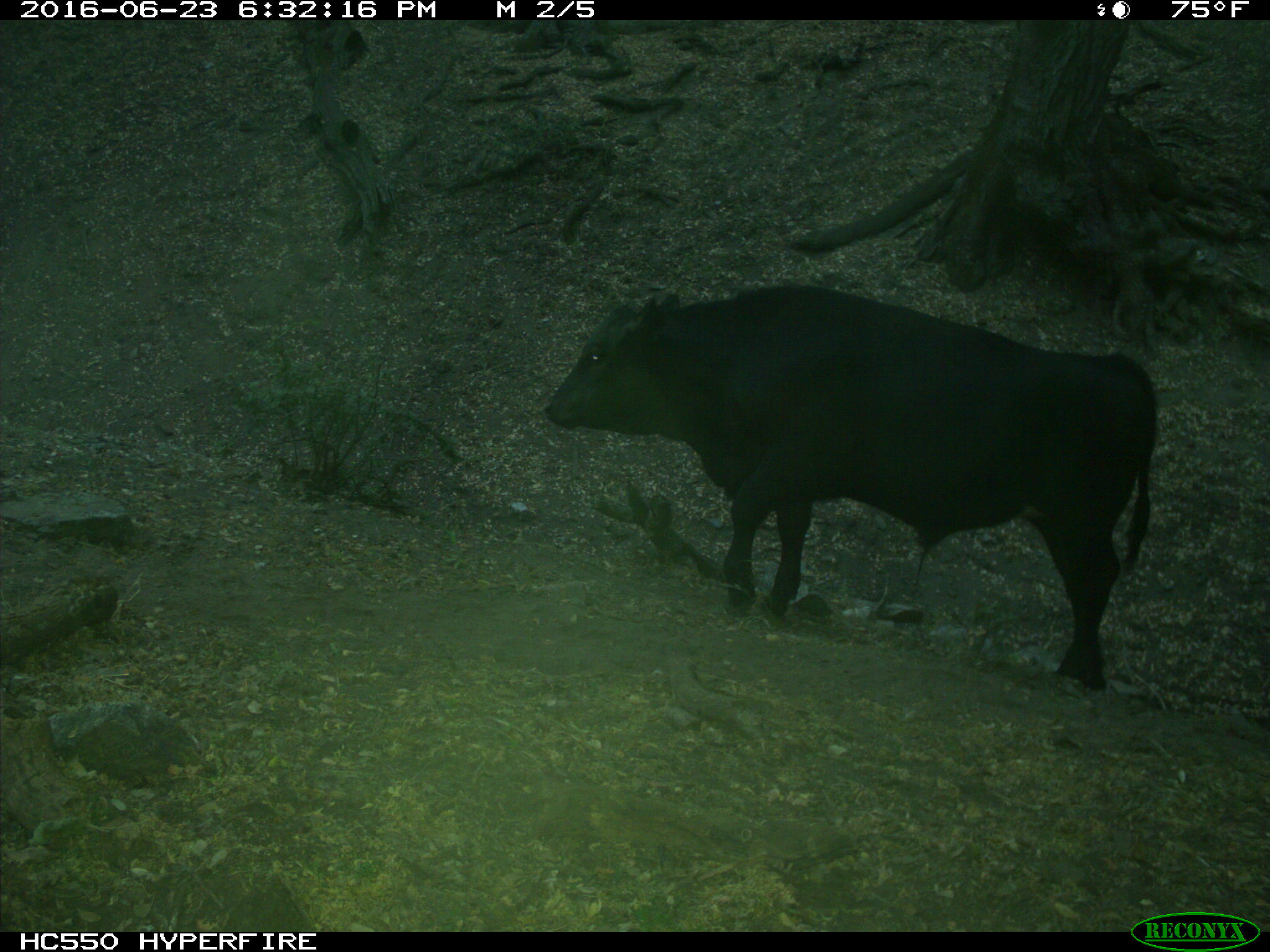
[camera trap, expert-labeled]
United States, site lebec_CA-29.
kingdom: Animalia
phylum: Chordata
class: Mammalia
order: Artiodactyla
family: Bovidae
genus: Bos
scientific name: Bos taurus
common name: domestic cow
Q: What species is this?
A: Bos taurus (domestic cow).